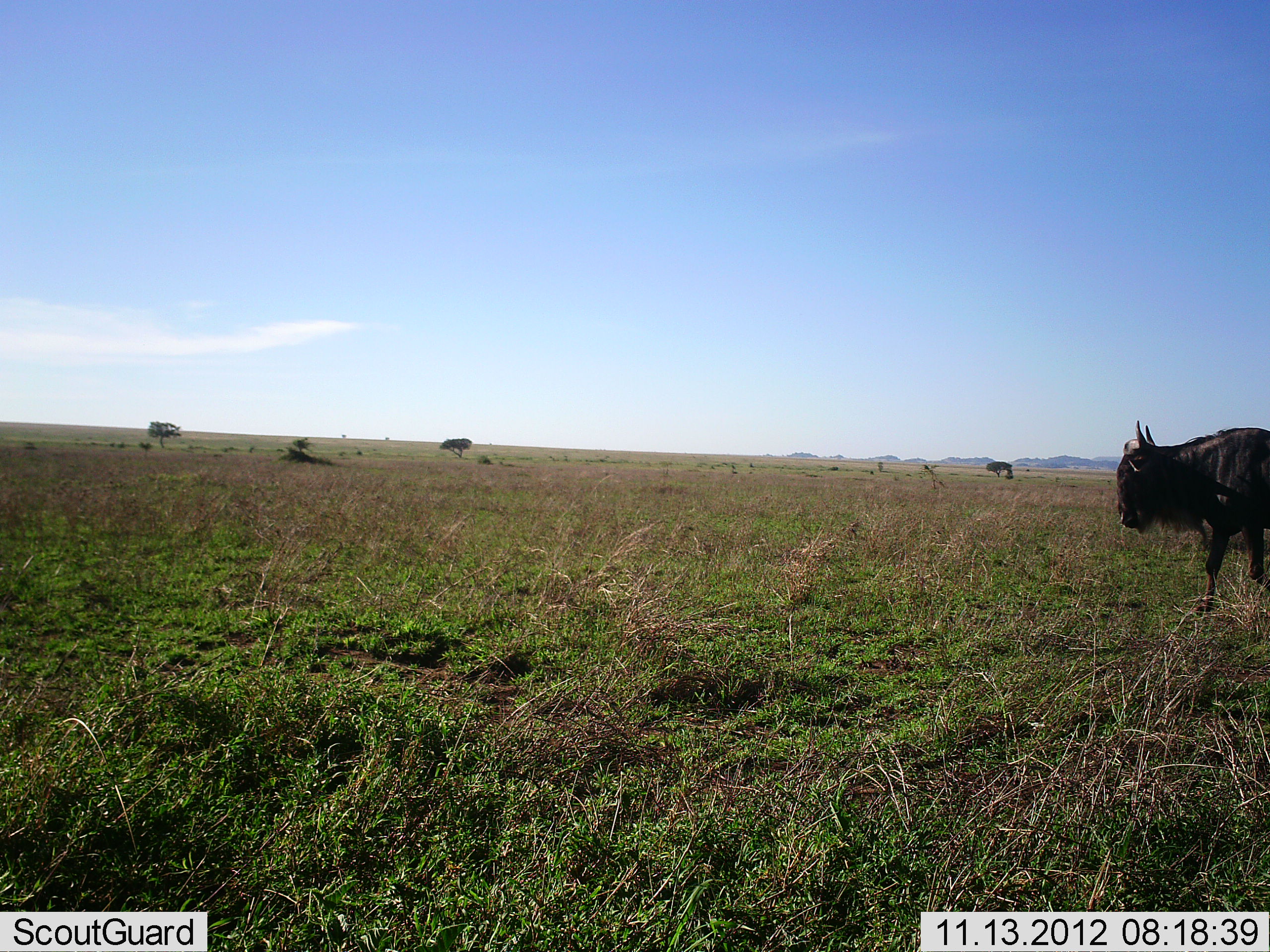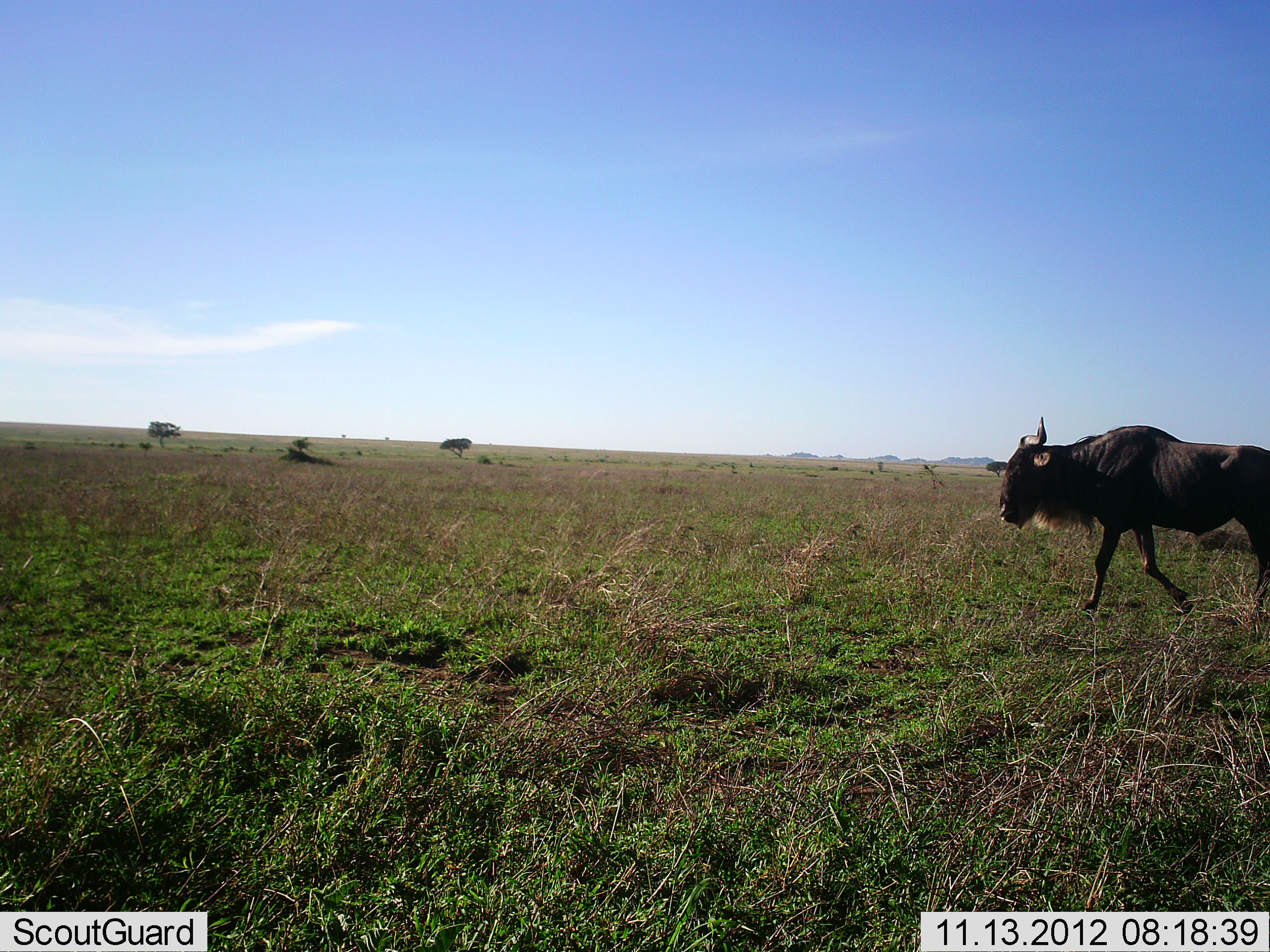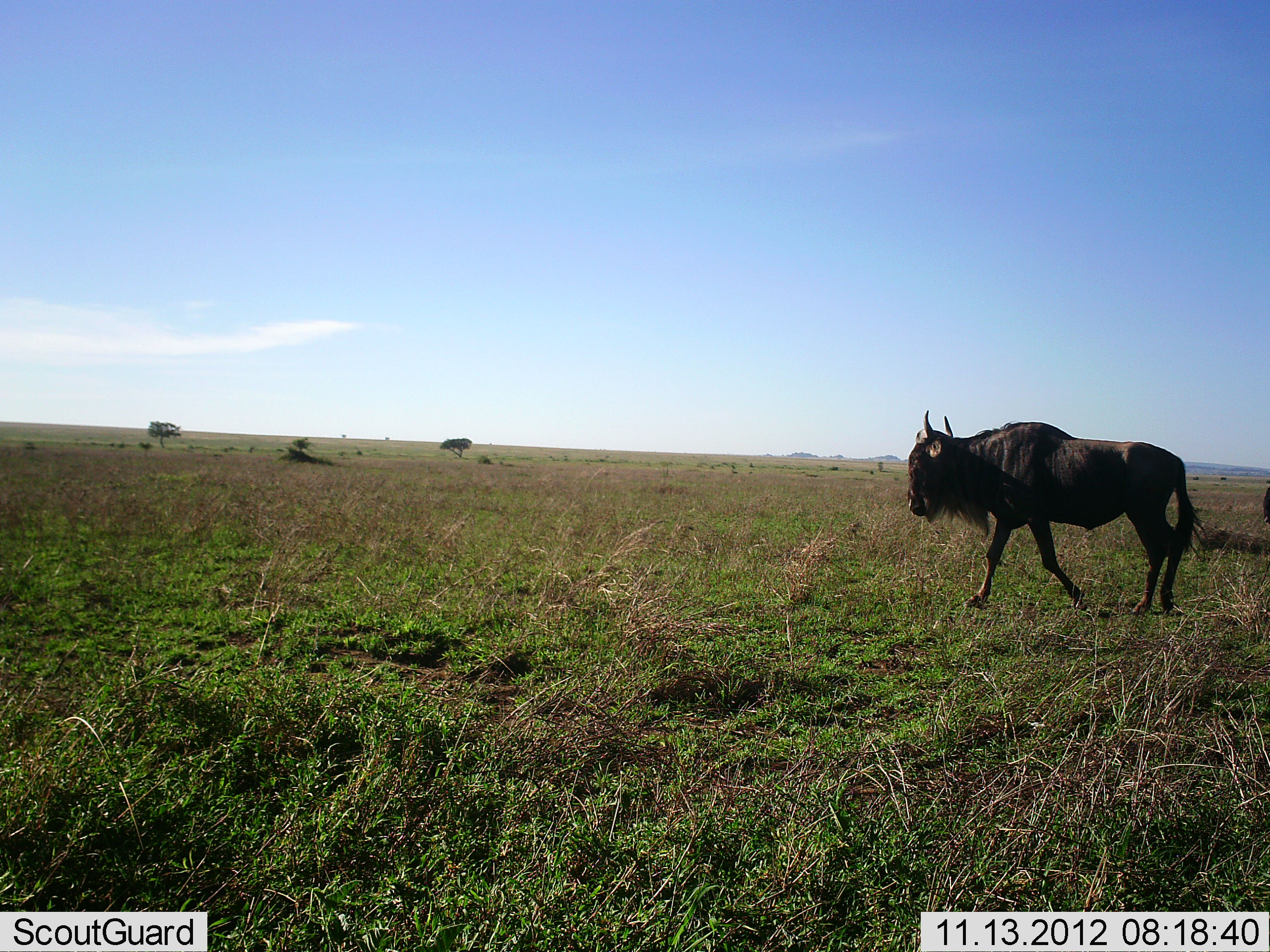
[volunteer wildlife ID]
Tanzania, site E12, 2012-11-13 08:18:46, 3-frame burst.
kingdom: Animalia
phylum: Chordata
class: Mammalia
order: Artiodactyla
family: Bovidae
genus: Connochaetes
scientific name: Connochaetes taurinus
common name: blue wildebeest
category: wildebeest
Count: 1.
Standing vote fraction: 0%.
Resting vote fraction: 0%.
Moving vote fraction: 100%.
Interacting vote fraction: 0%.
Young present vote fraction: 0%.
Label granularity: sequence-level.